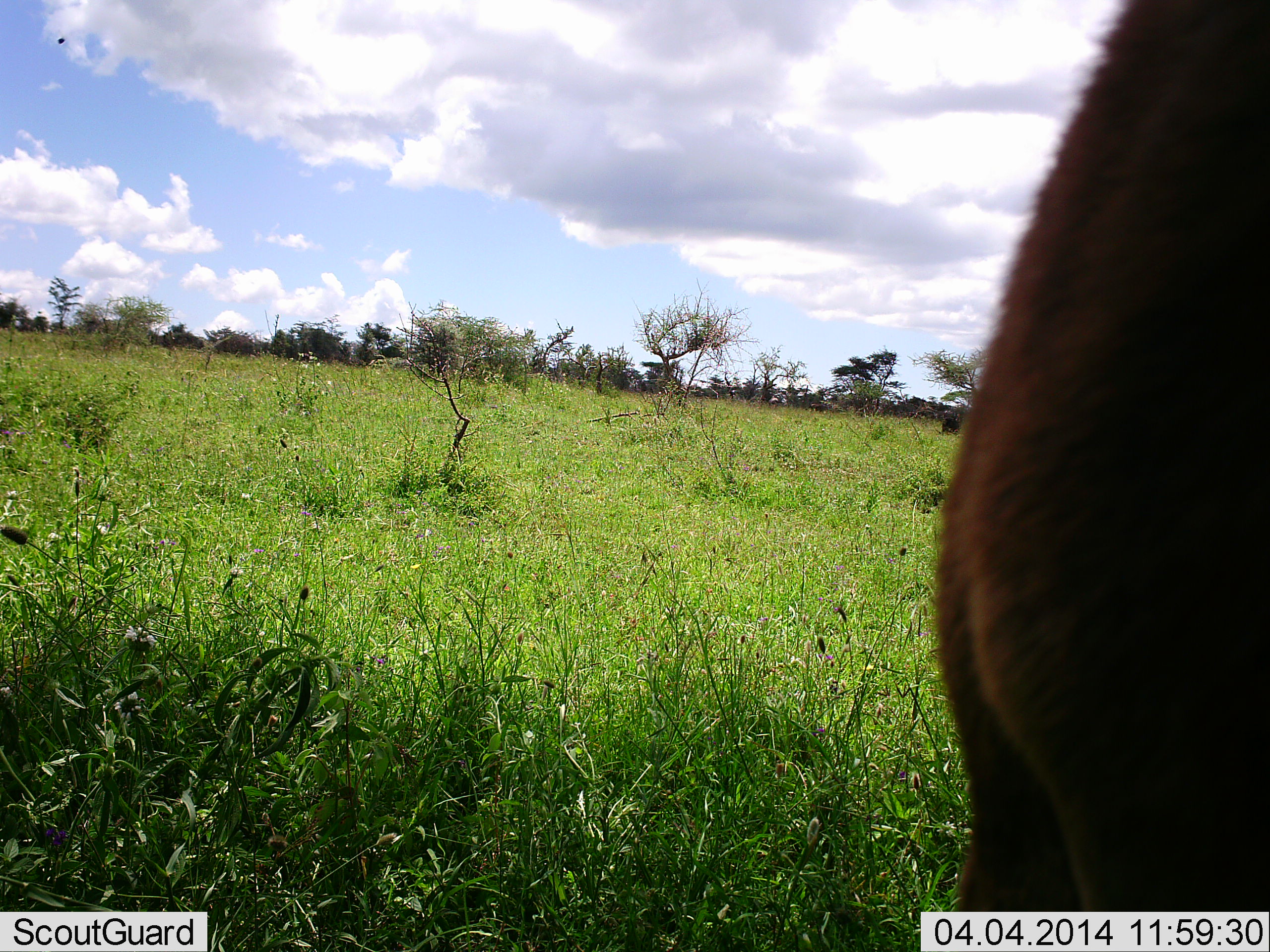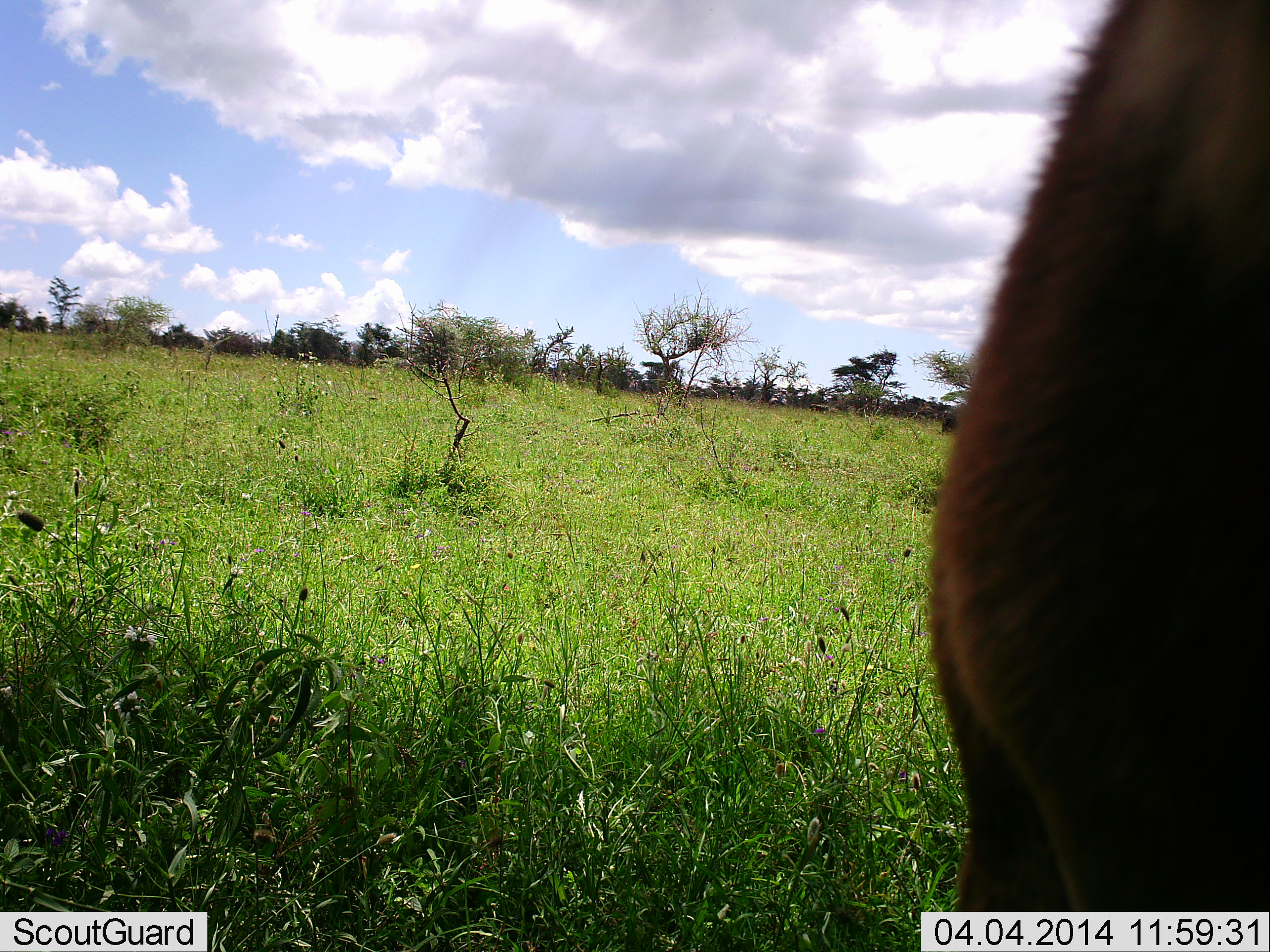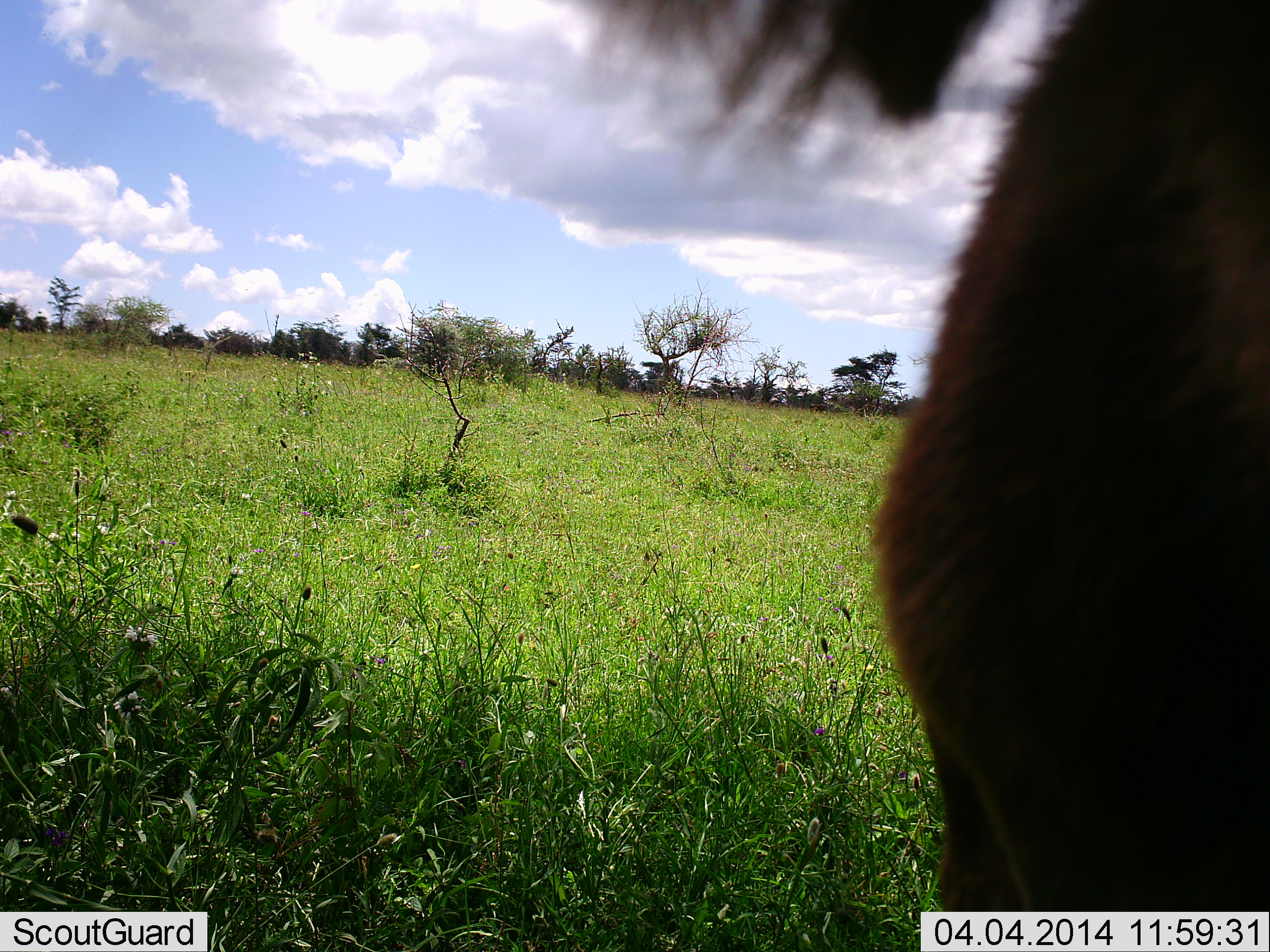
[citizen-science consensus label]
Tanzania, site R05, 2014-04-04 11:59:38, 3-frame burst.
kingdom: Animalia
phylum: Chordata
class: Mammalia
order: Artiodactyla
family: Bovidae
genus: Connochaetes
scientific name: Connochaetes taurinus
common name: blue wildebeest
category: wildebeest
Wildebeest (blue wildebeest) (Connochaetes taurinus), count 1. Behavior (volunteer vote fractions): standing 100%, resting 0%, moving 0%, interacting 0%. Young present (vote fraction): 11%. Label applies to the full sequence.